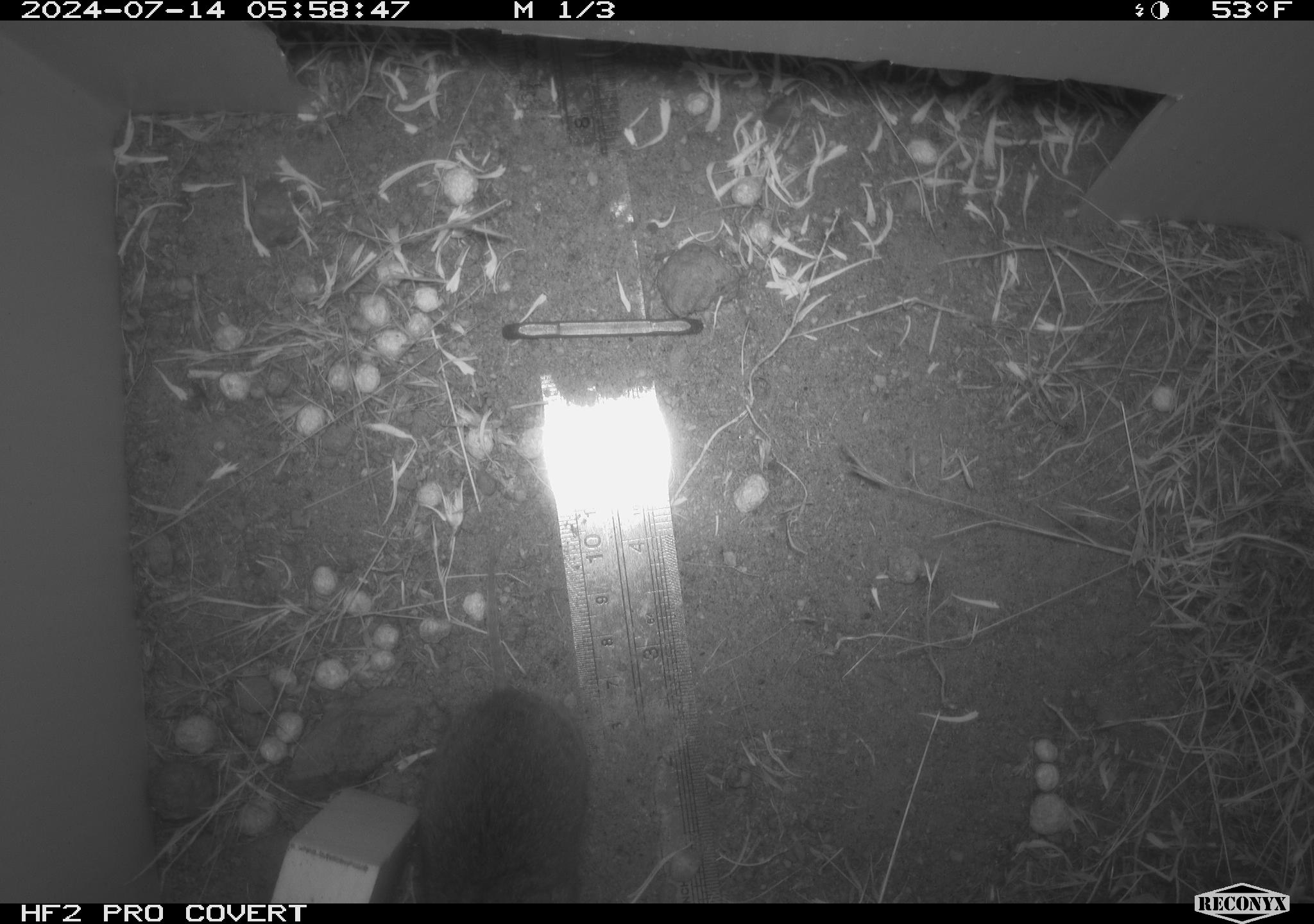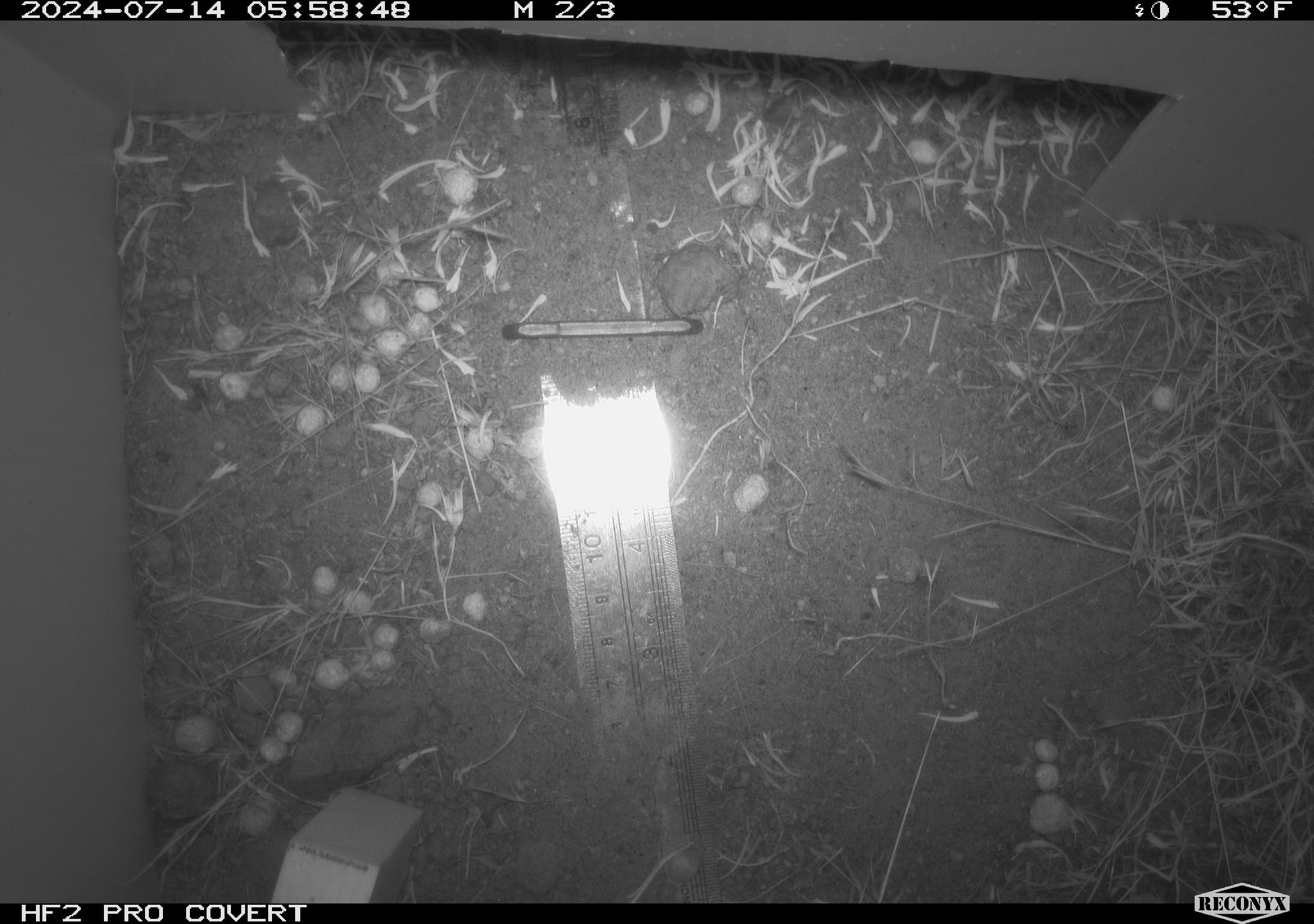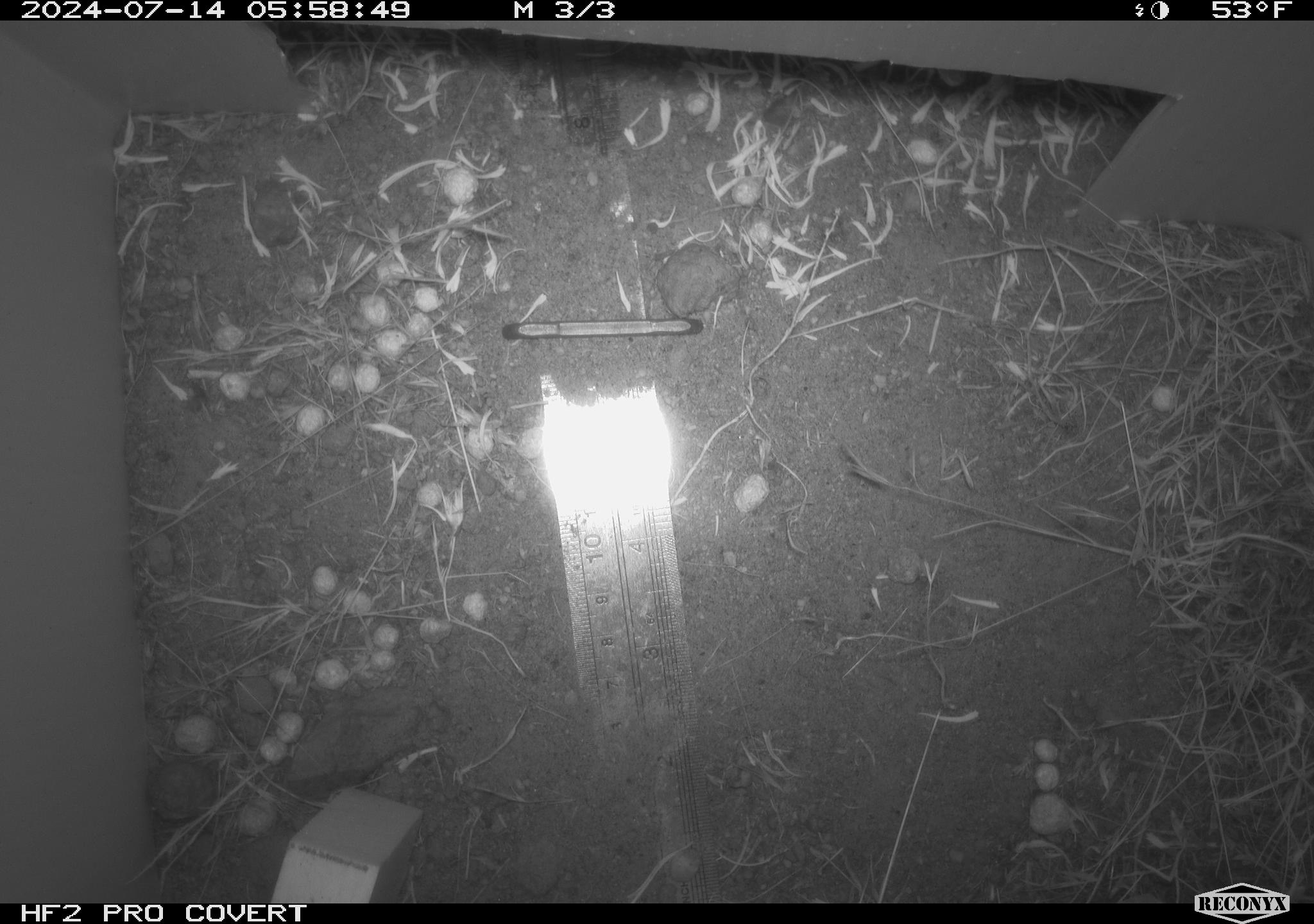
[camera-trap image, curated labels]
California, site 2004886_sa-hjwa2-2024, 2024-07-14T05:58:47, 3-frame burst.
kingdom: Animalia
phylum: Chordata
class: Mammalia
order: Rodentia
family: Cricetidae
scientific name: Cricetidae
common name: hamsters, voles, lemmings, and allies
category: cricetidae family